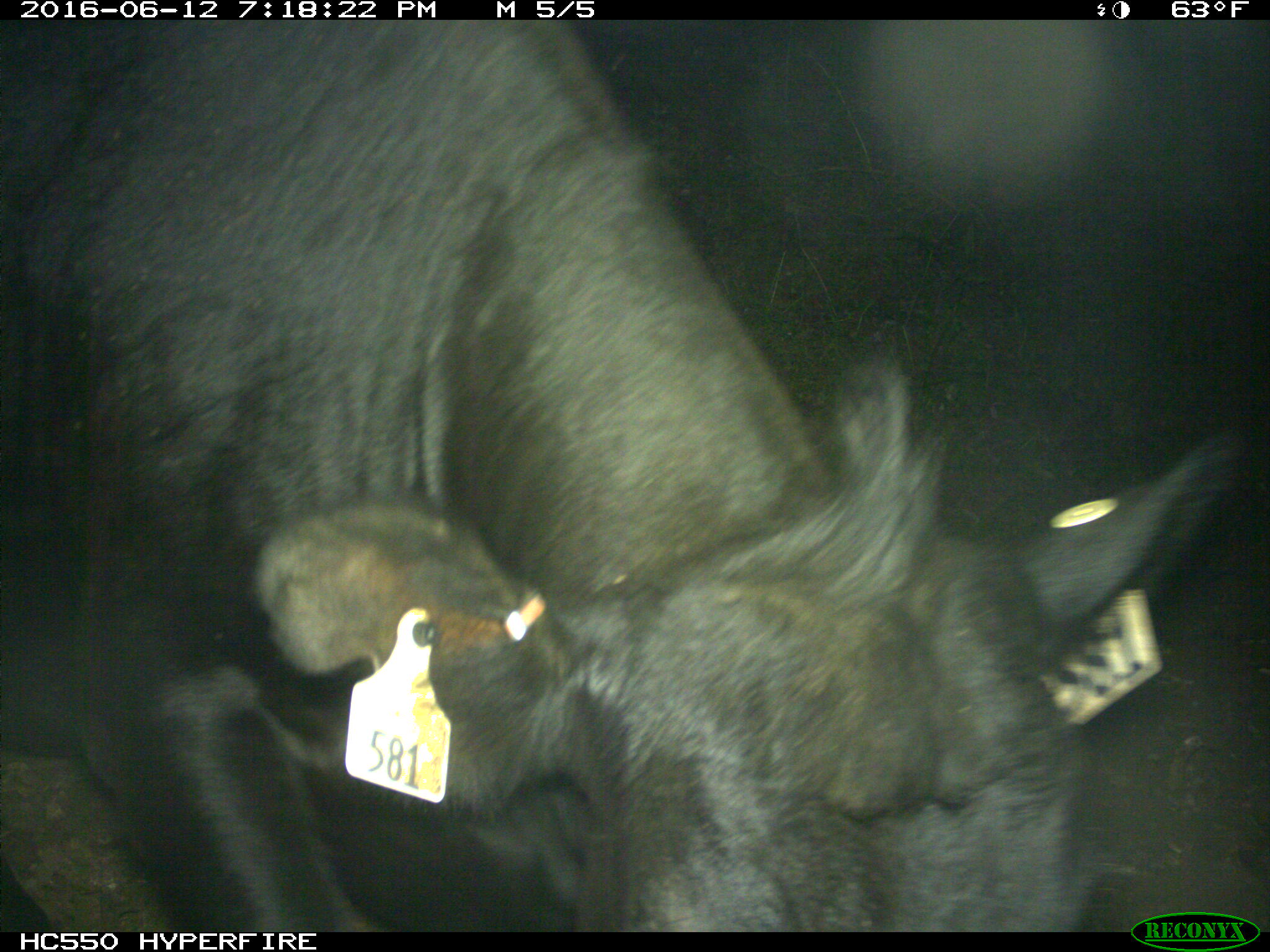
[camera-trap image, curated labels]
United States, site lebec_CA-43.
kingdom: Animalia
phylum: Chordata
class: Mammalia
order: Artiodactyla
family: Bovidae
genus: Bos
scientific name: Bos taurus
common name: domestic cow